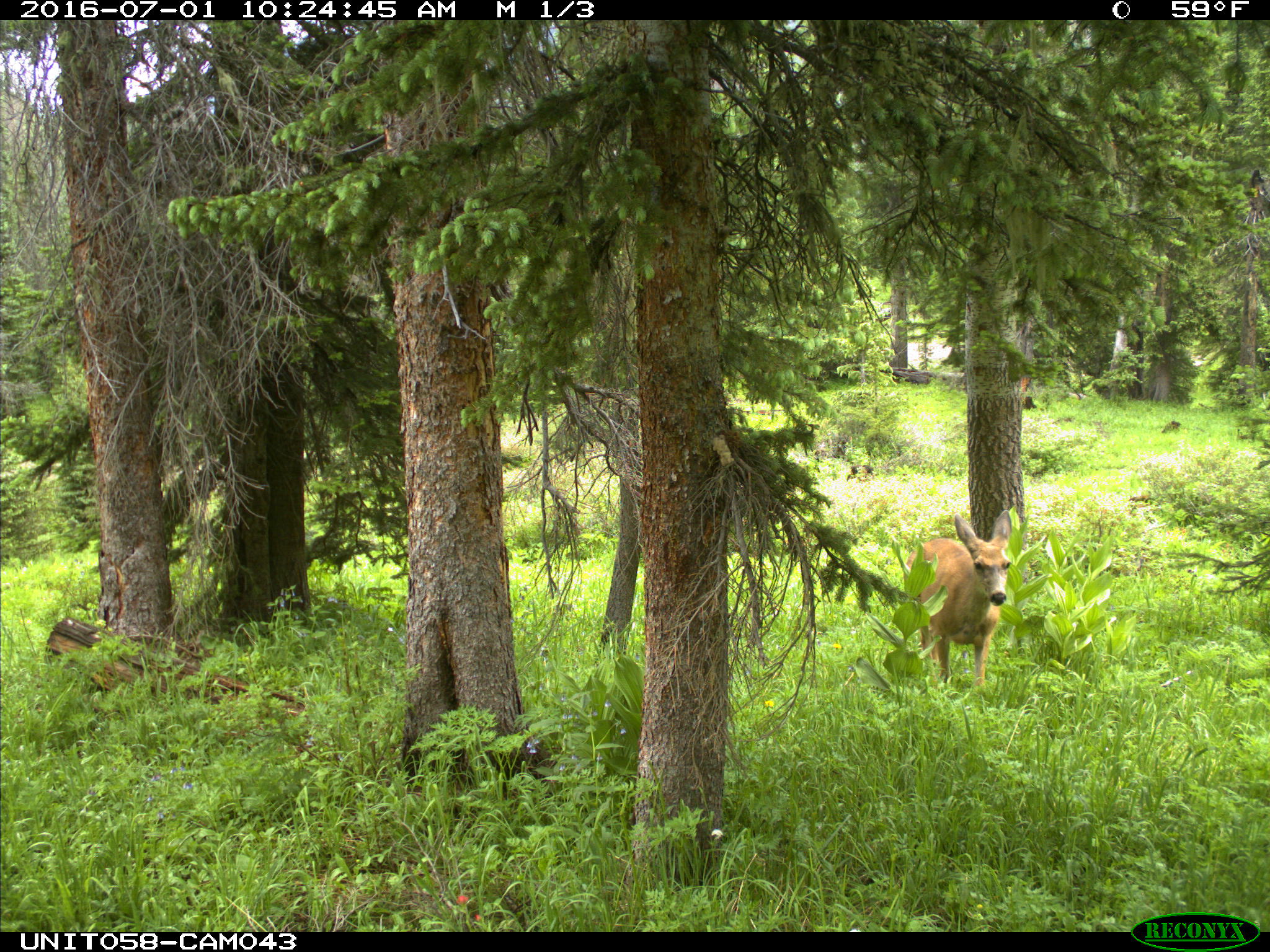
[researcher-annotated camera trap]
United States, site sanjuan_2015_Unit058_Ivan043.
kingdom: Animalia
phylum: Chordata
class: Mammalia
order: Artiodactyla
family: Cervidae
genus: Odocoileus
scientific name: Odocoileus hemionus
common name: mule deer